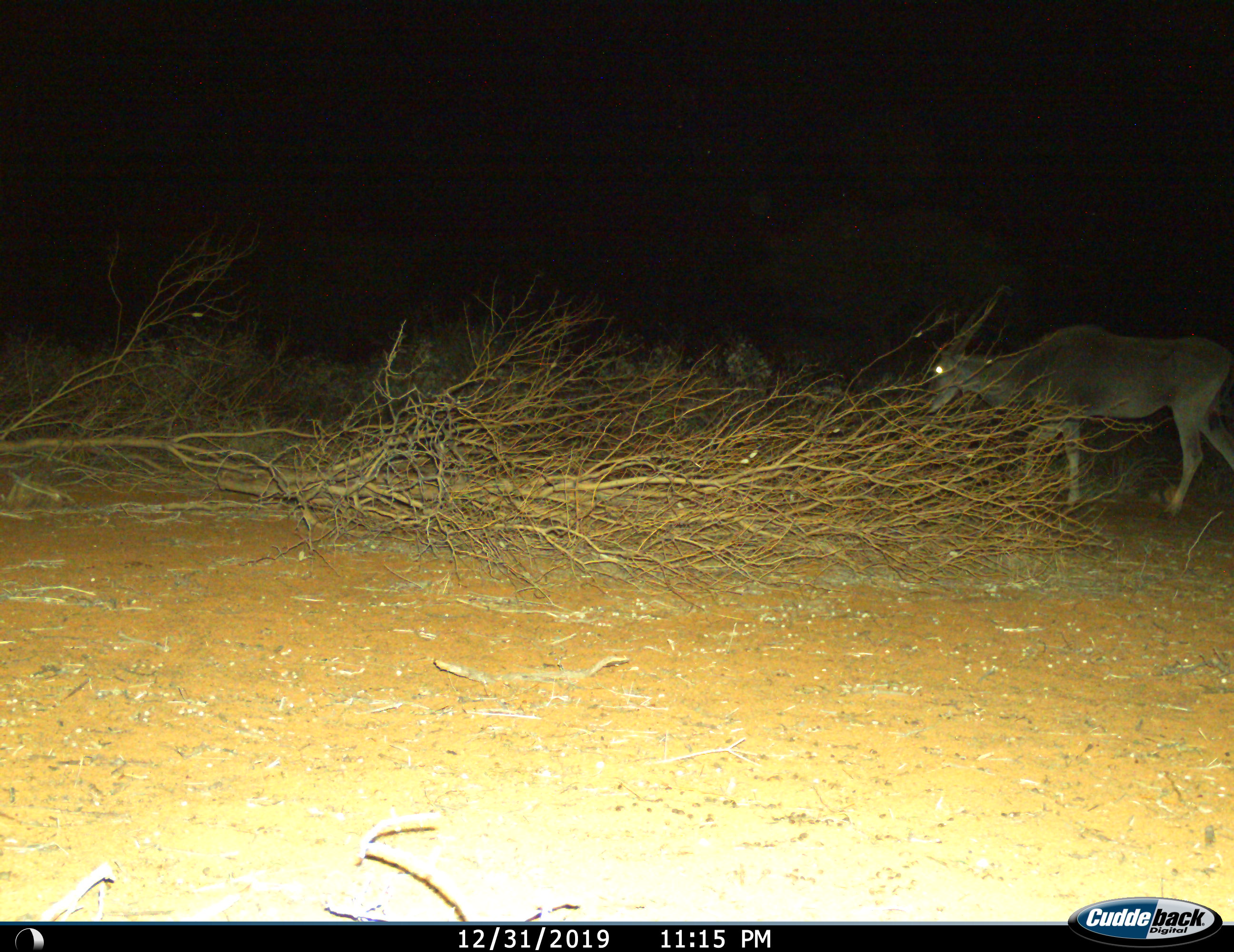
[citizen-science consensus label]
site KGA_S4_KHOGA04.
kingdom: Animalia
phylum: Chordata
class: Mammalia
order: Artiodactyla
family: Bovidae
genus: Tragelaphus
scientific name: Tragelaphus oryx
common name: eland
Eland (Tragelaphus oryx), count 1. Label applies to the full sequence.